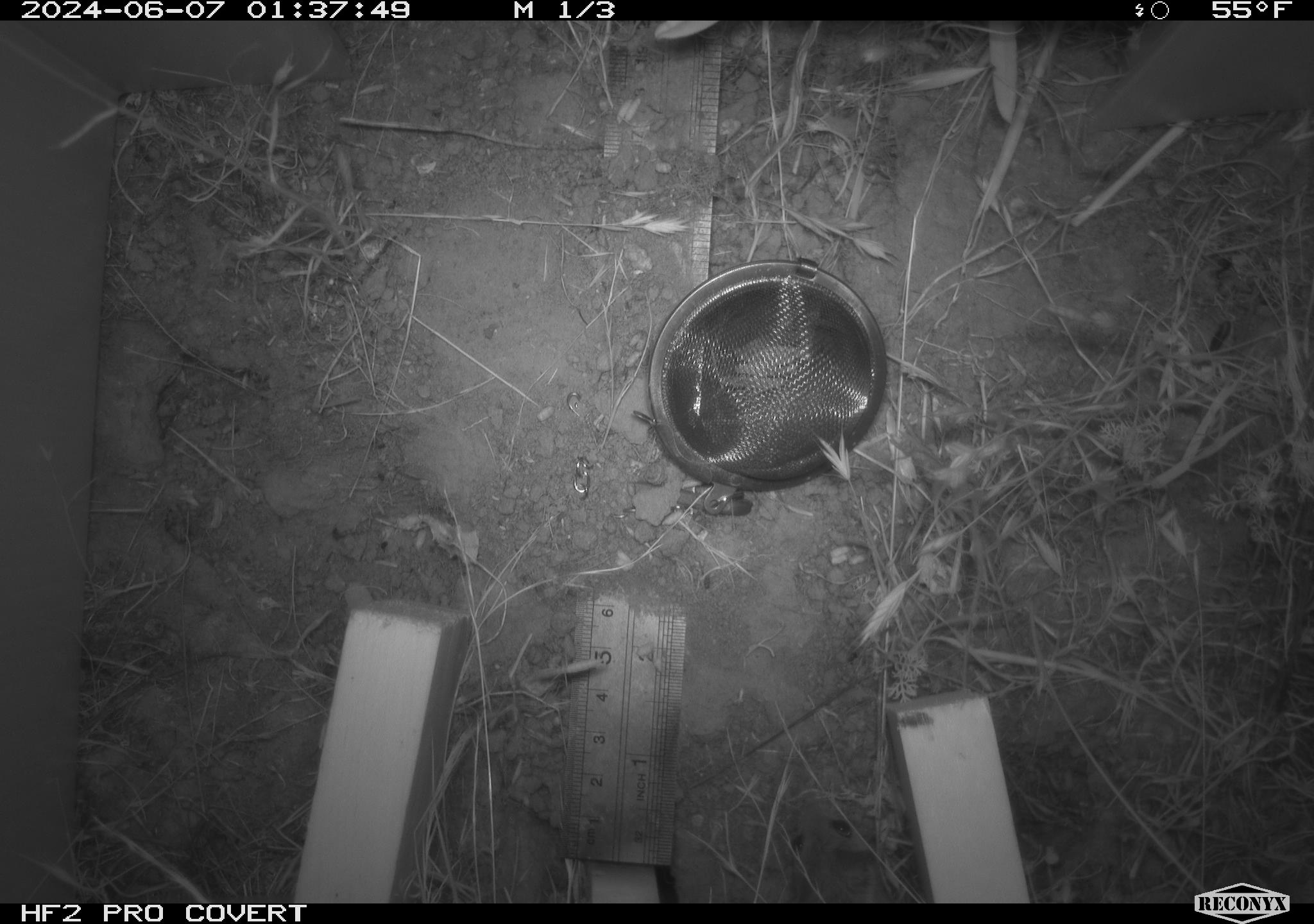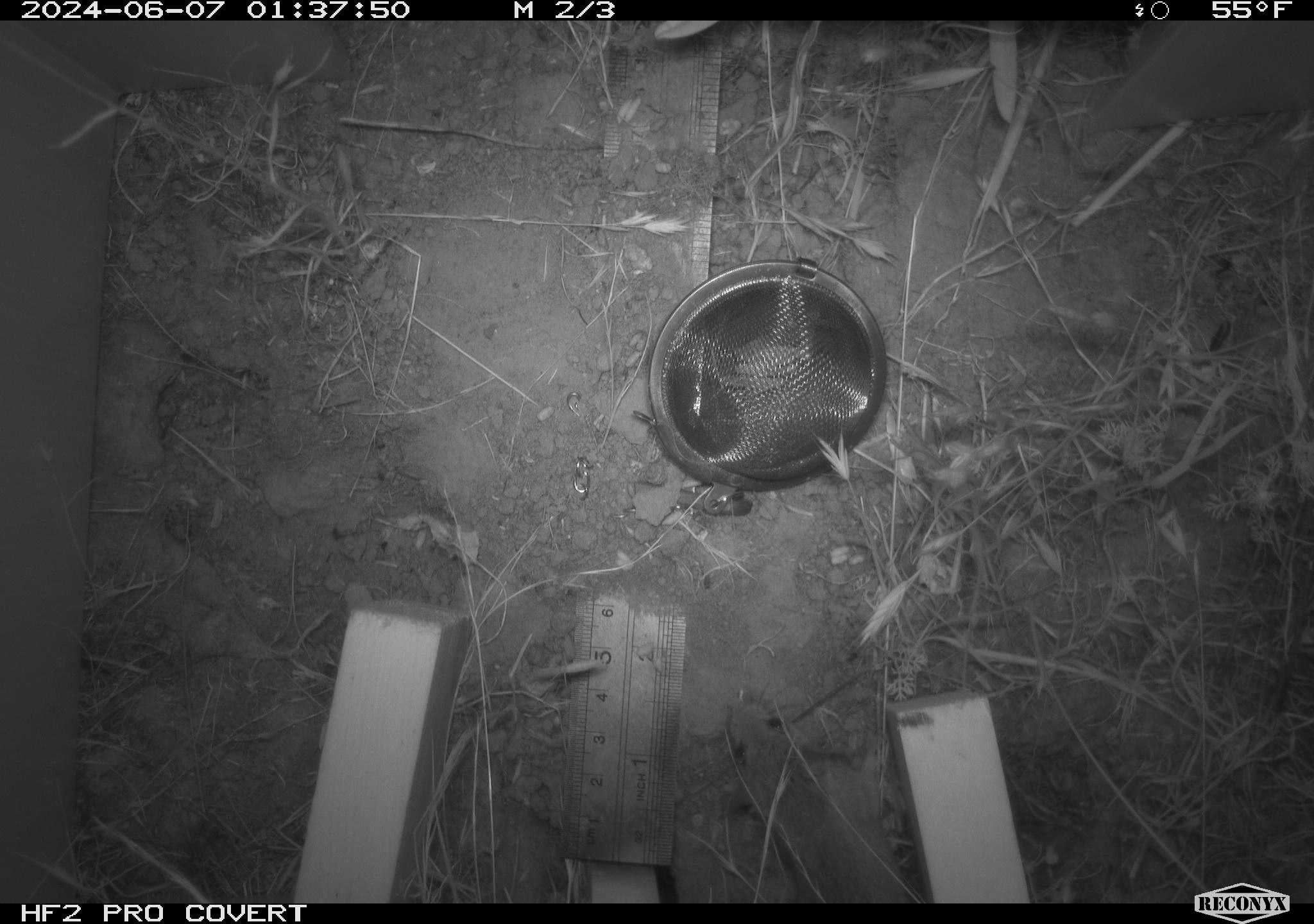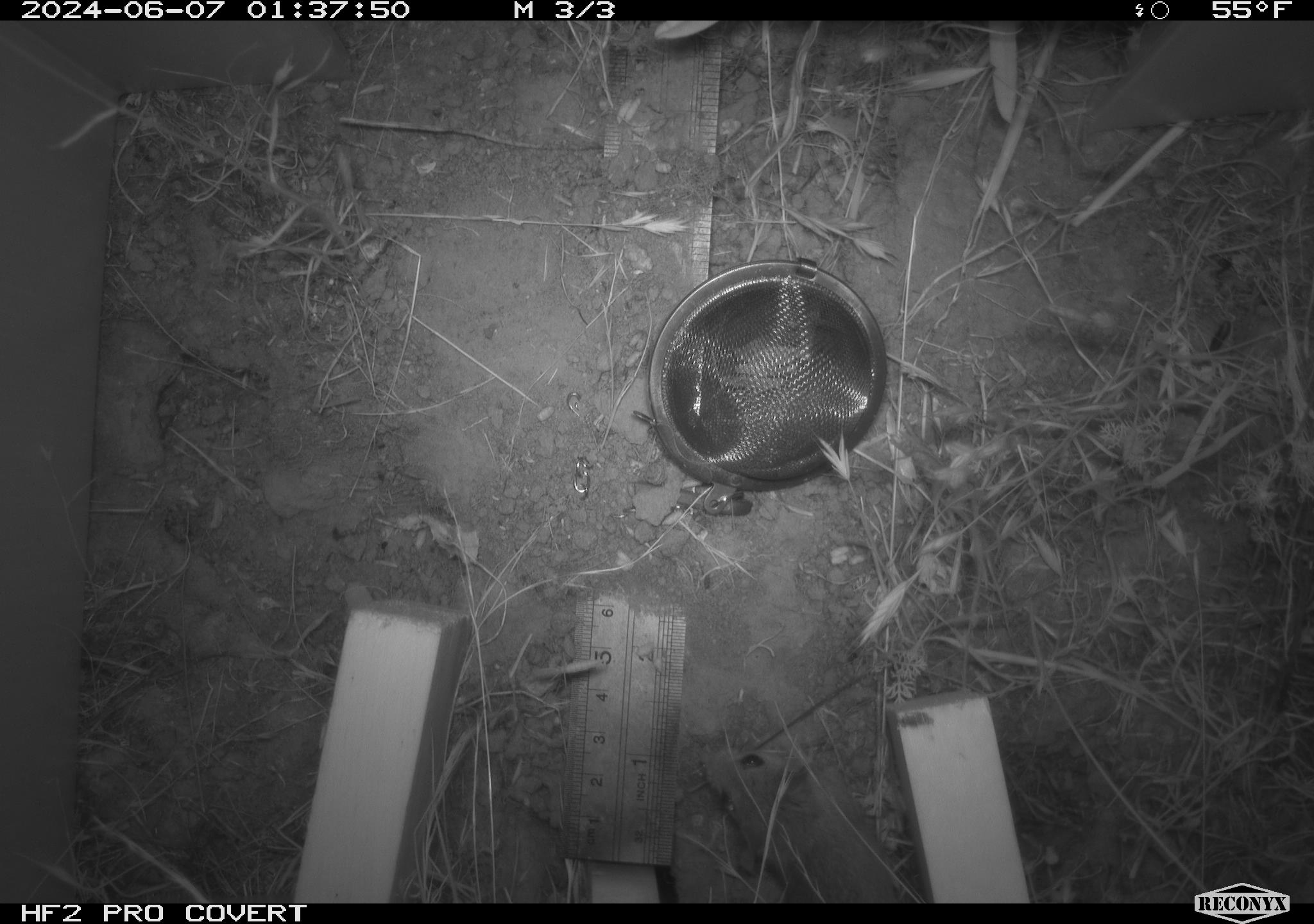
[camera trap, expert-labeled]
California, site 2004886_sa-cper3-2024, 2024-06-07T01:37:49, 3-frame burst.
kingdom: Animalia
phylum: Chordata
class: Mammalia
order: Rodentia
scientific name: Rodentia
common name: rodent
Rodent (Rodentia).